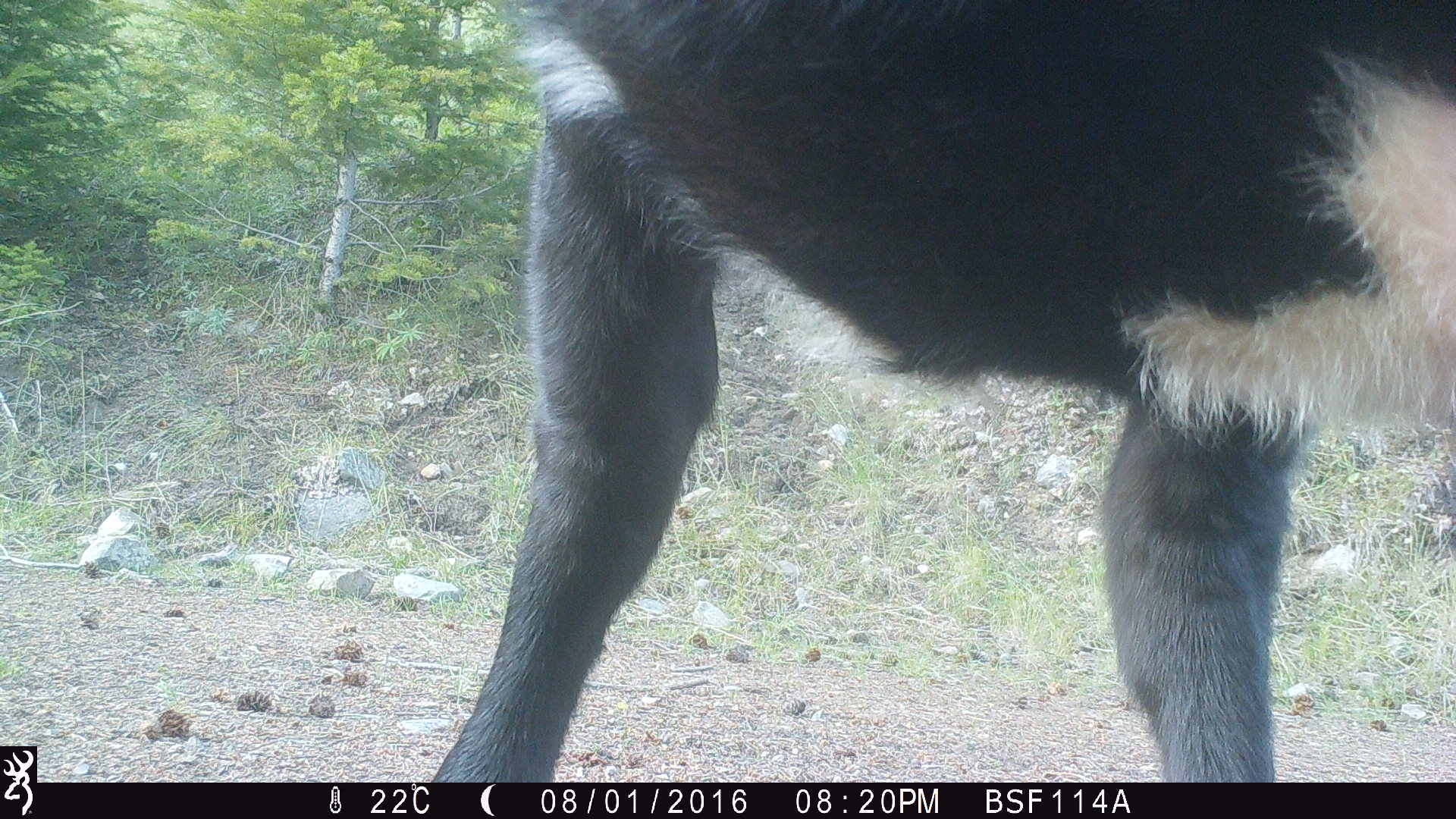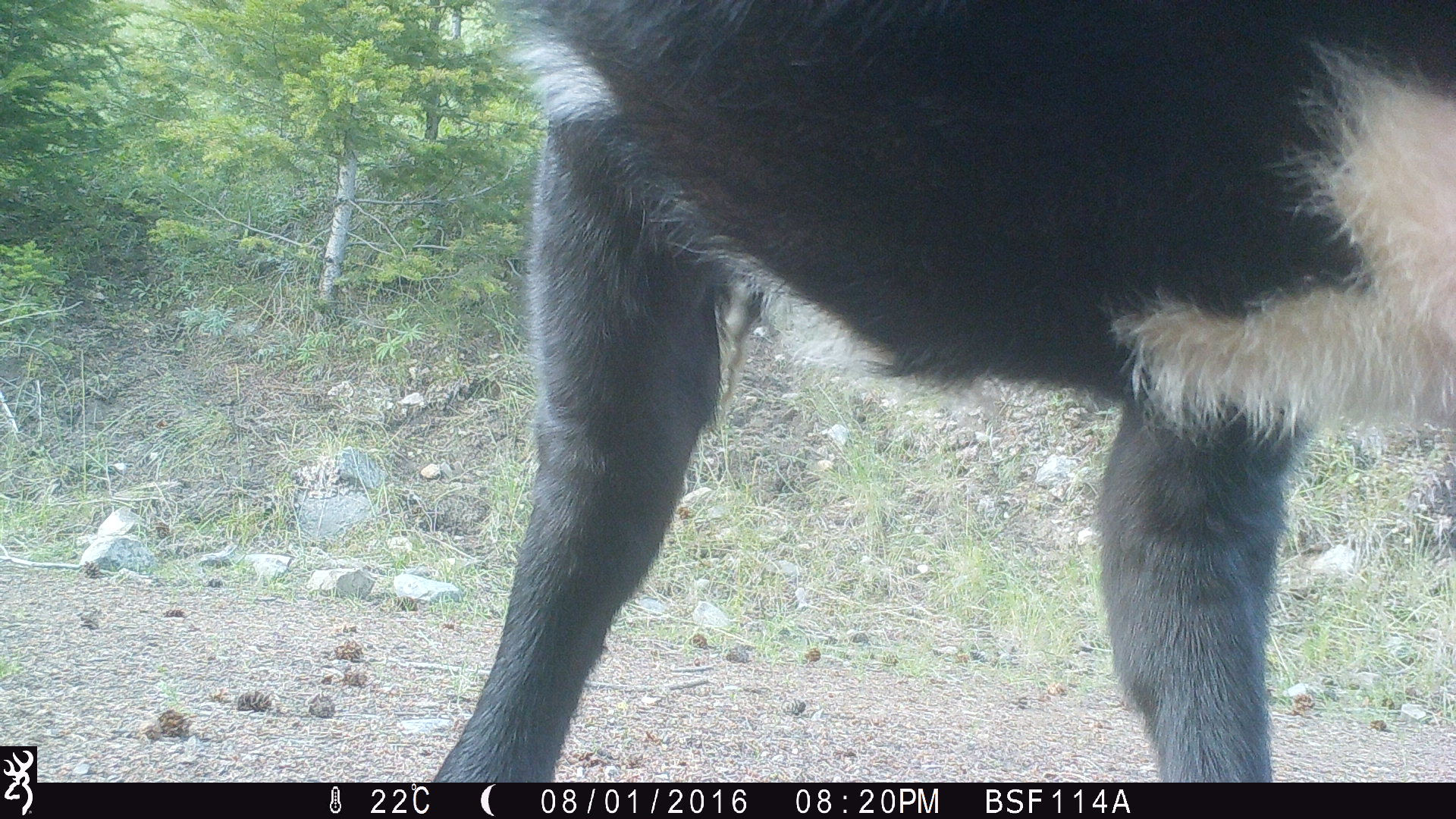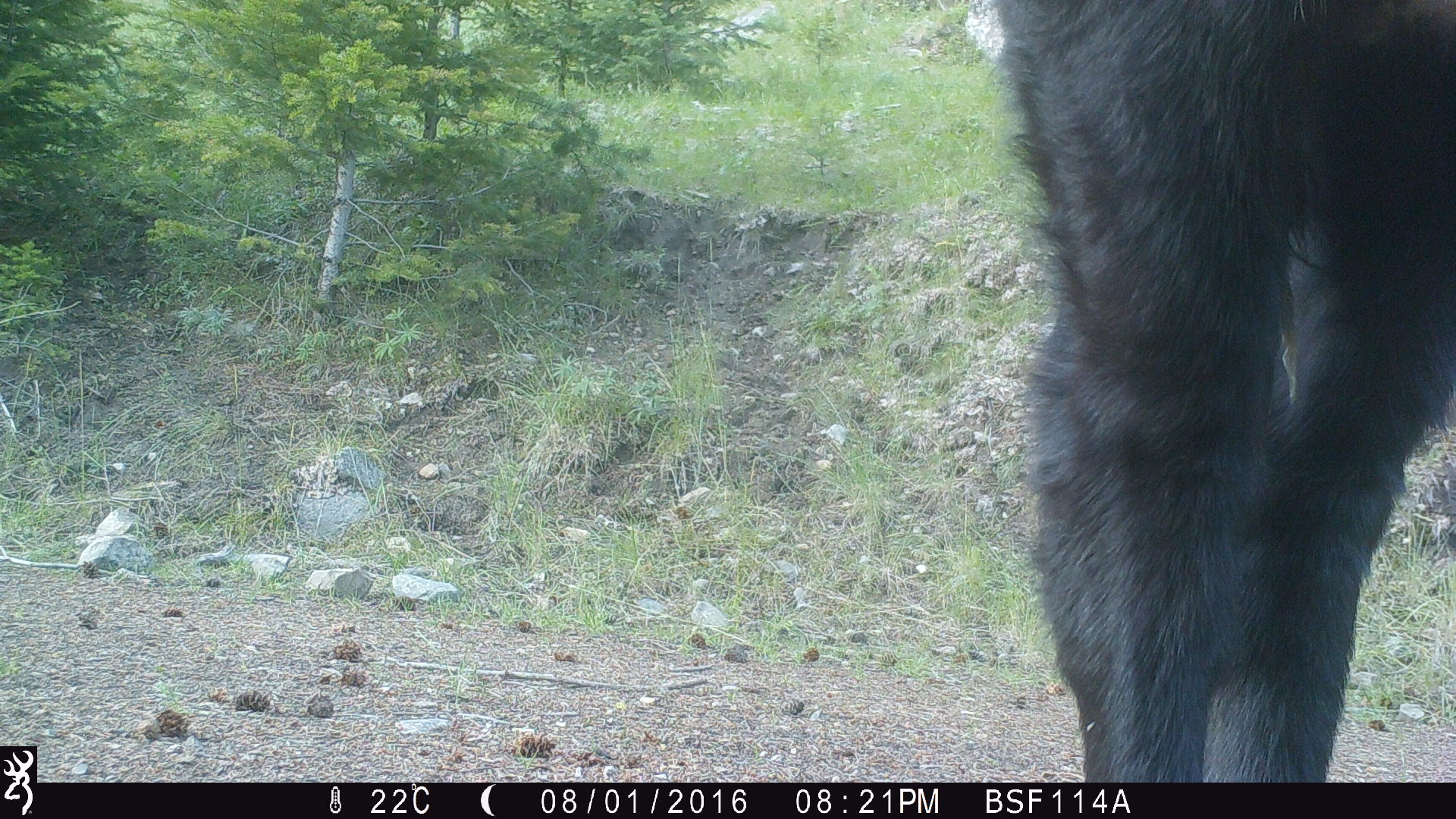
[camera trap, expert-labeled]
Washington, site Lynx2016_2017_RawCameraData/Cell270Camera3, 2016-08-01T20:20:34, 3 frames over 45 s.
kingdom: Animalia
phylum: Chordata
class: Mammalia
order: Artiodactyla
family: Bovidae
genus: Bos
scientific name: Bos taurus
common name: domestic cattle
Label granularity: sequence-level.